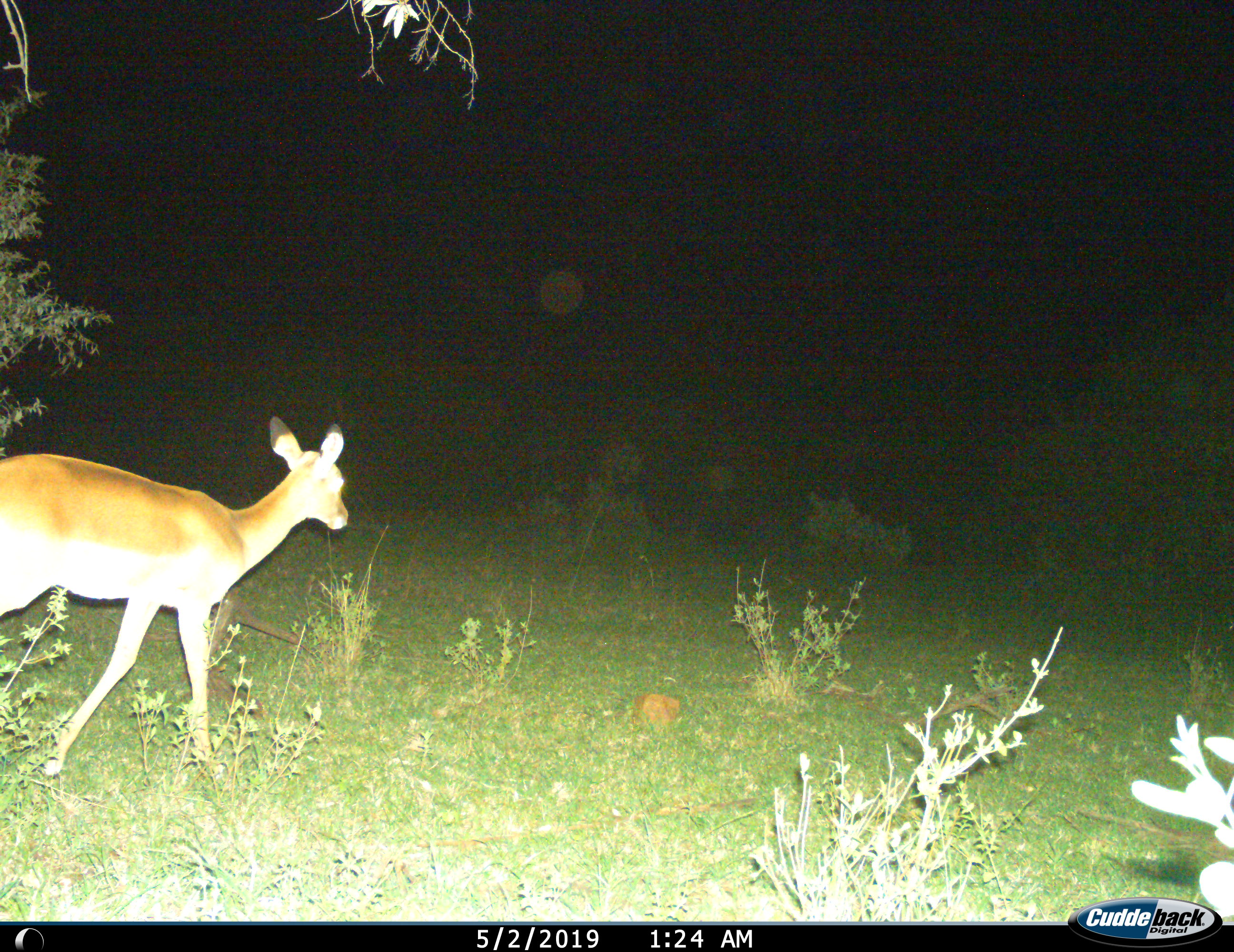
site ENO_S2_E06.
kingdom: Animalia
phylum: Chordata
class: Mammalia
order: Artiodactyla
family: Bovidae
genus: Aepyceros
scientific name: Aepyceros melampus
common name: impala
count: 1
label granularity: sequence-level